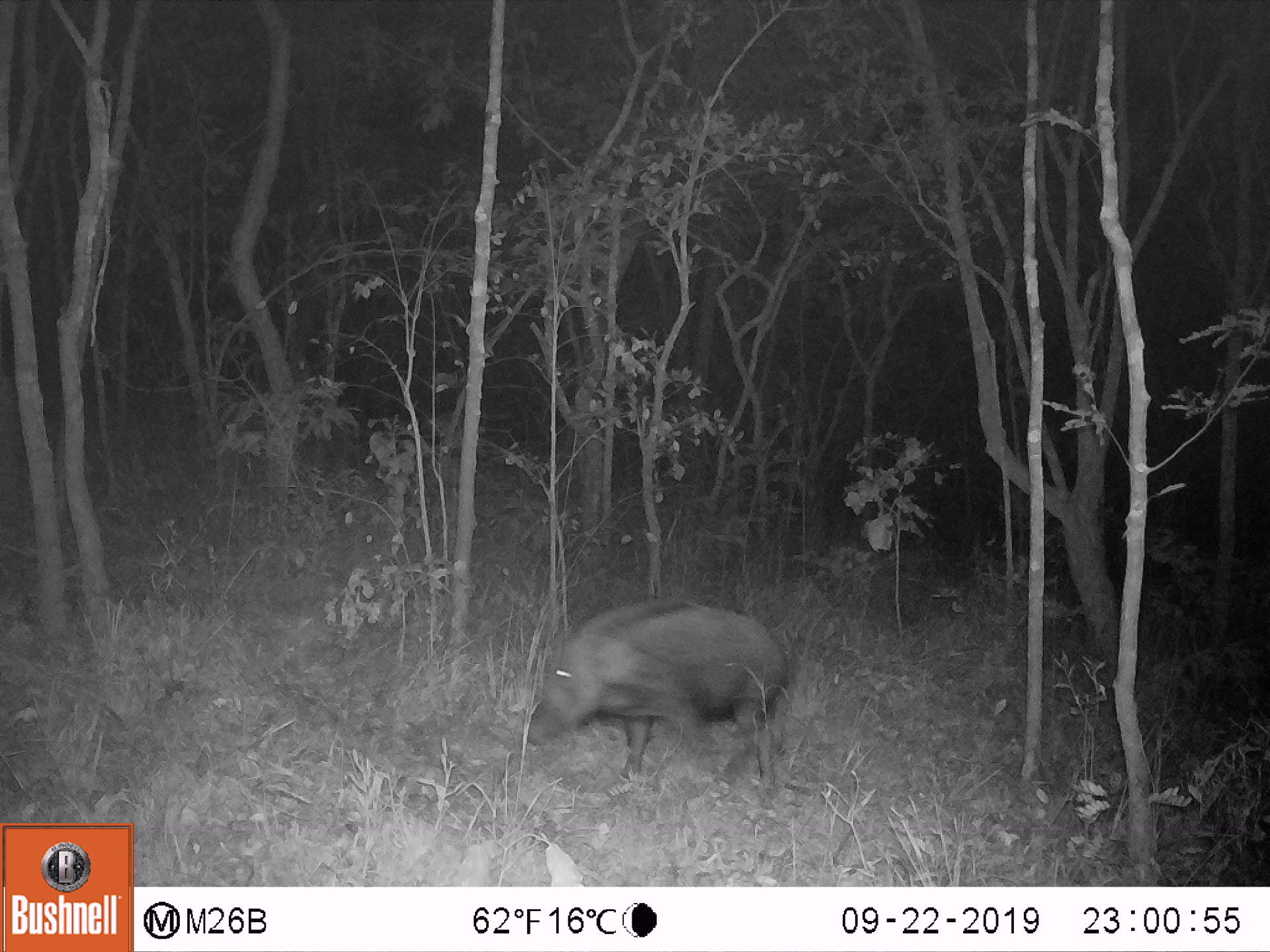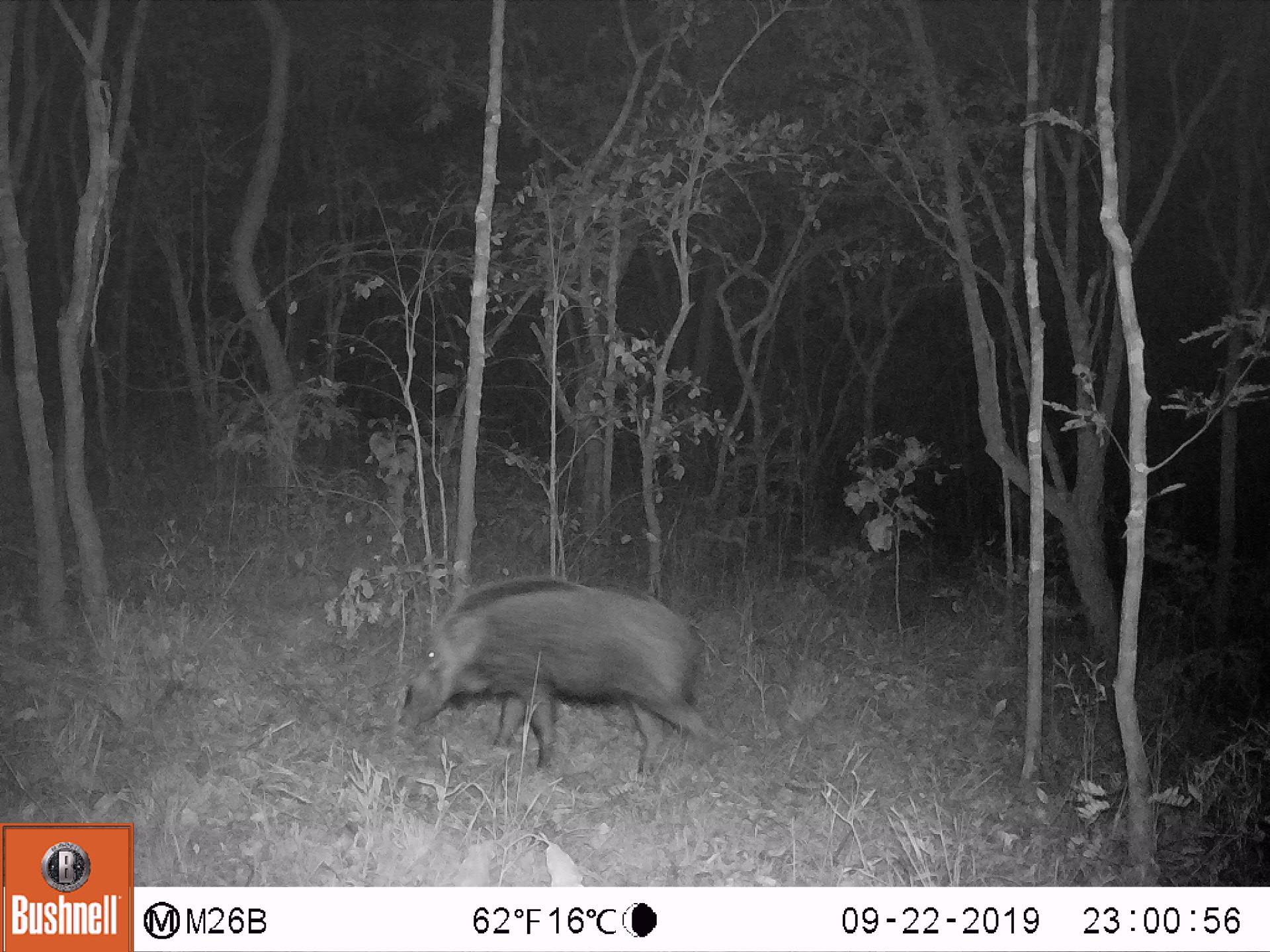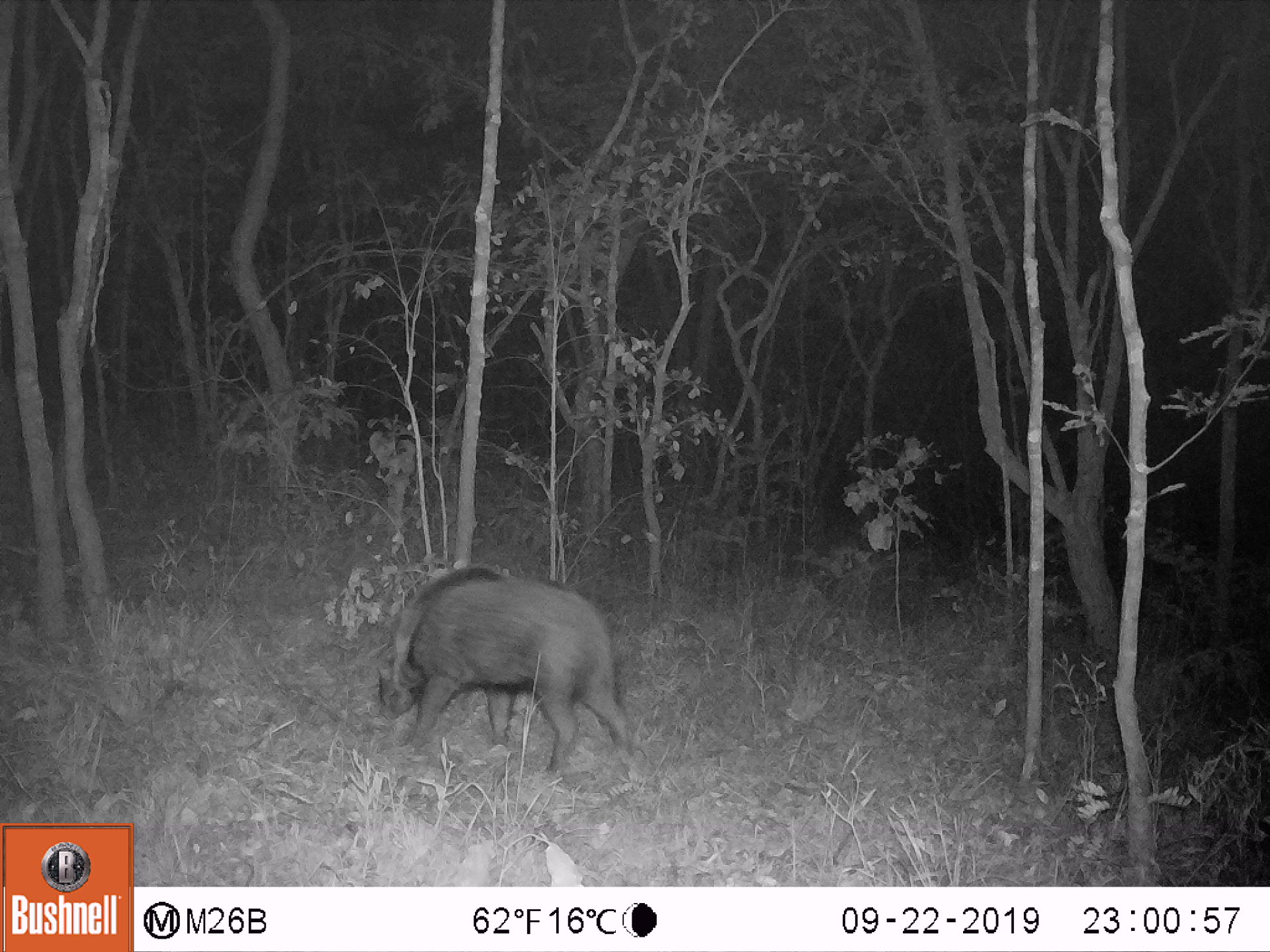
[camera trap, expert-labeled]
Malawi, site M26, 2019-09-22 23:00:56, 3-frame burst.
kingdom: Animalia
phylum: Chordata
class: Mammalia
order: Carnivora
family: Felidae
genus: Panthera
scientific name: Panthera pardus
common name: leopard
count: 1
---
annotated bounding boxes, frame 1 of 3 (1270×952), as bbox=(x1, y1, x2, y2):
leopard: bbox=(533, 591, 793, 777)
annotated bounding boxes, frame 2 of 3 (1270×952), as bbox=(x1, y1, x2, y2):
leopard: bbox=(404, 571, 736, 786)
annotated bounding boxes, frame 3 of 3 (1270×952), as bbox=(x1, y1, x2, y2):
leopard: bbox=(377, 561, 635, 776)